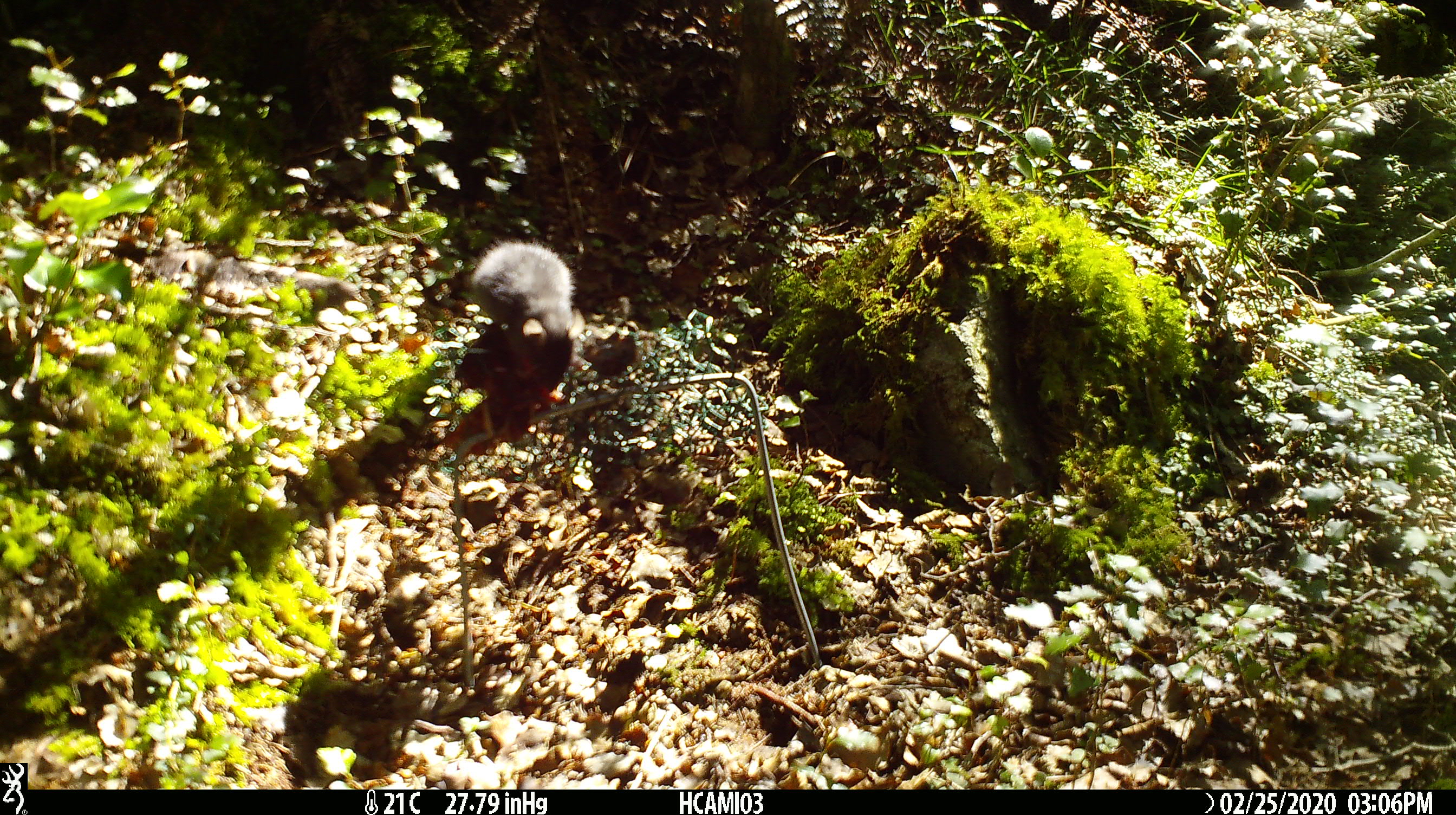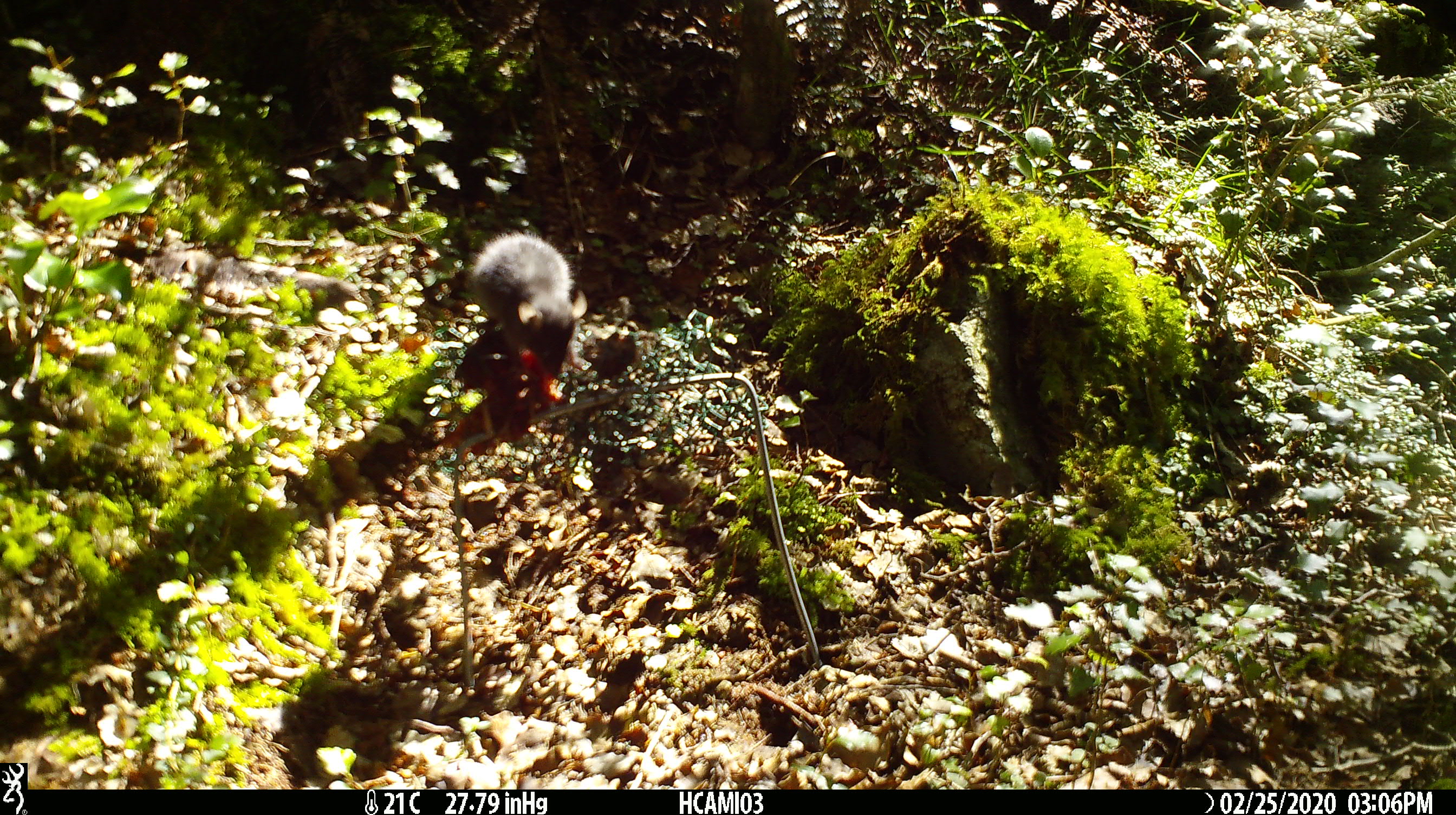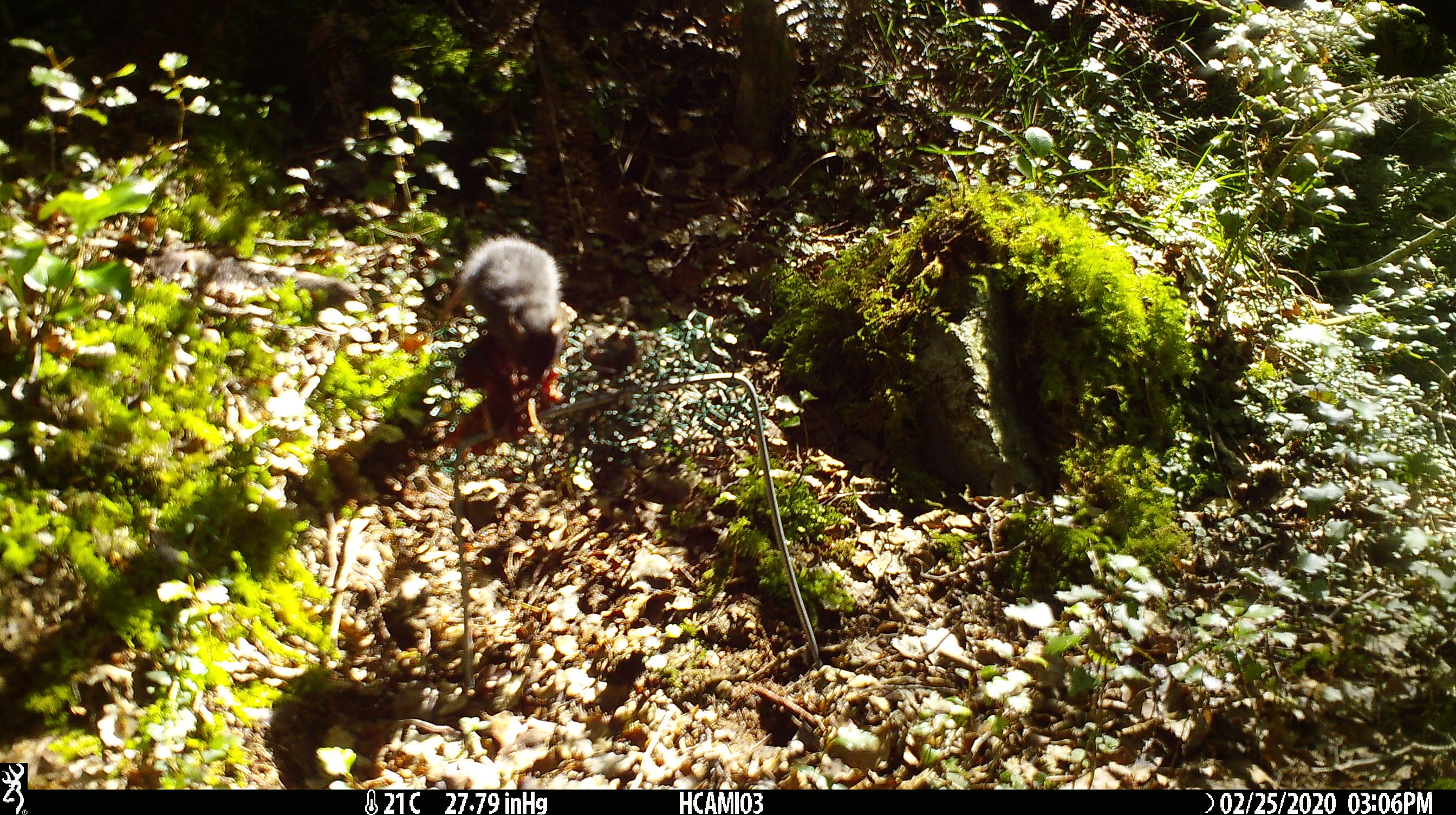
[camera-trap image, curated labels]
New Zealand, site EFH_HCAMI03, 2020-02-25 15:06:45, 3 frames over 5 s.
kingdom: Animalia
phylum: Chordata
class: Mammalia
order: Rodentia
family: Muridae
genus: Mus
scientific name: Mus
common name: mouse